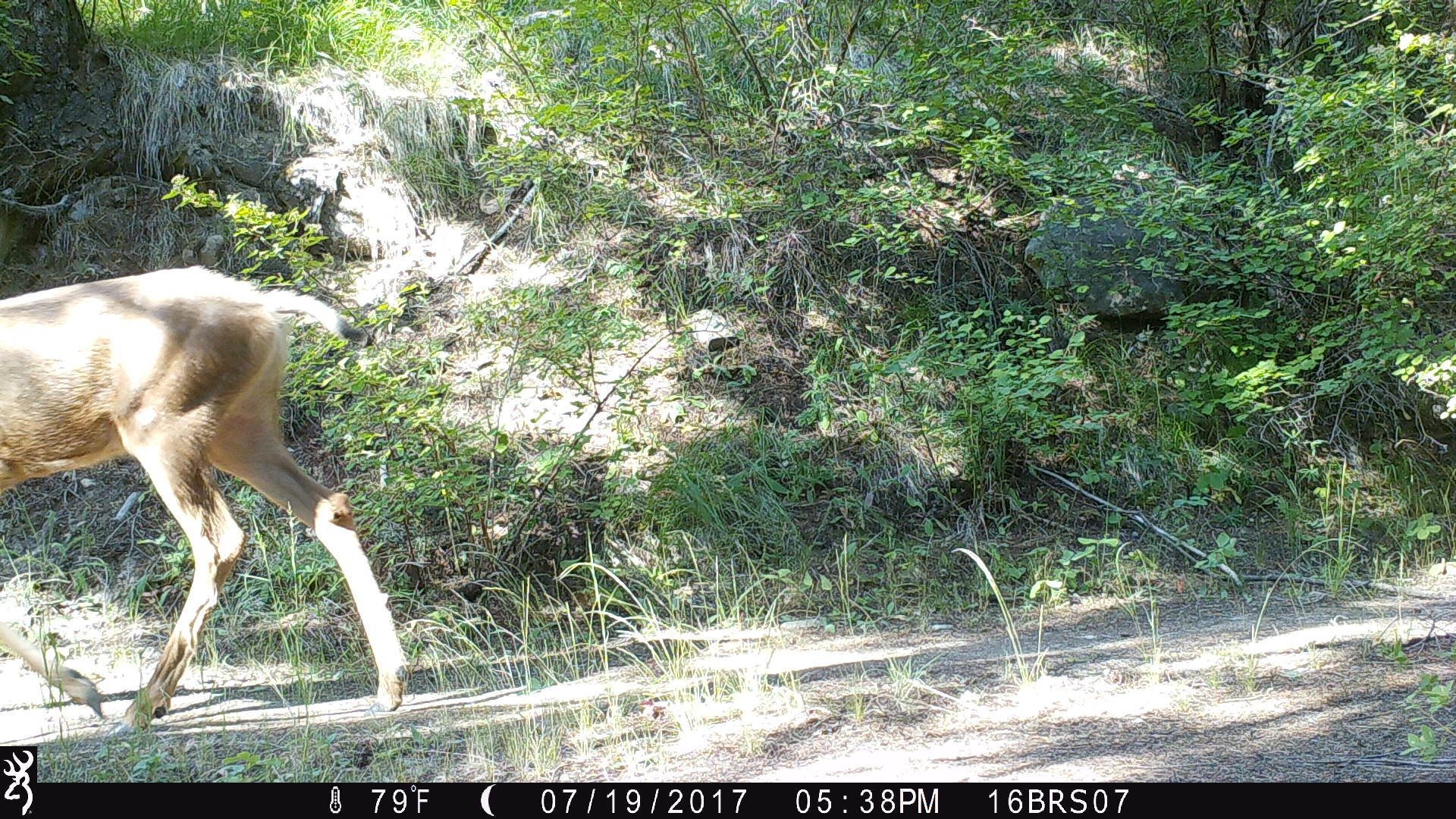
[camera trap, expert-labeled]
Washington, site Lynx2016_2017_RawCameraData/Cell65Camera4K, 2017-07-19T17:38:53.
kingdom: Animalia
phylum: Chordata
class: Mammalia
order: Artiodactyla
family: Cervidae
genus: Odocoileus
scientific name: Odocoileus hemionus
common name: mule deer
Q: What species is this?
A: Odocoileus hemionus (mule deer).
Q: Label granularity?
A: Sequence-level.